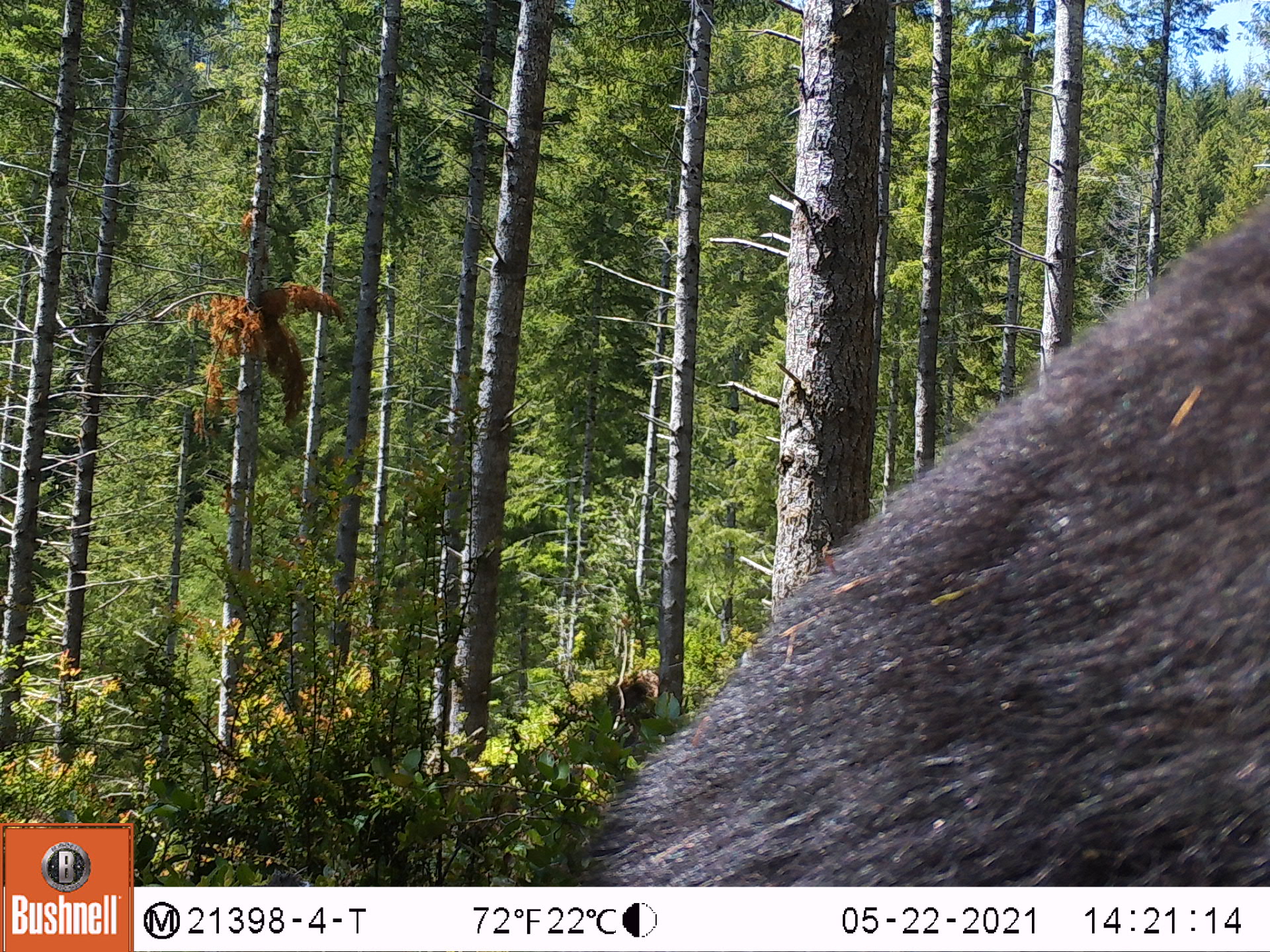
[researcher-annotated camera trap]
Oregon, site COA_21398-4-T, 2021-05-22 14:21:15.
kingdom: Animalia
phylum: Chordata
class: Mammalia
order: Carnivora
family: Ursidae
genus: Ursus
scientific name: Ursus americanus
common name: american black bear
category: black bear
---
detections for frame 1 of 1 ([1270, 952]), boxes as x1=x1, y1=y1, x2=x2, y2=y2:
black bear: x1=573, y1=173, x2=1264, y2=882